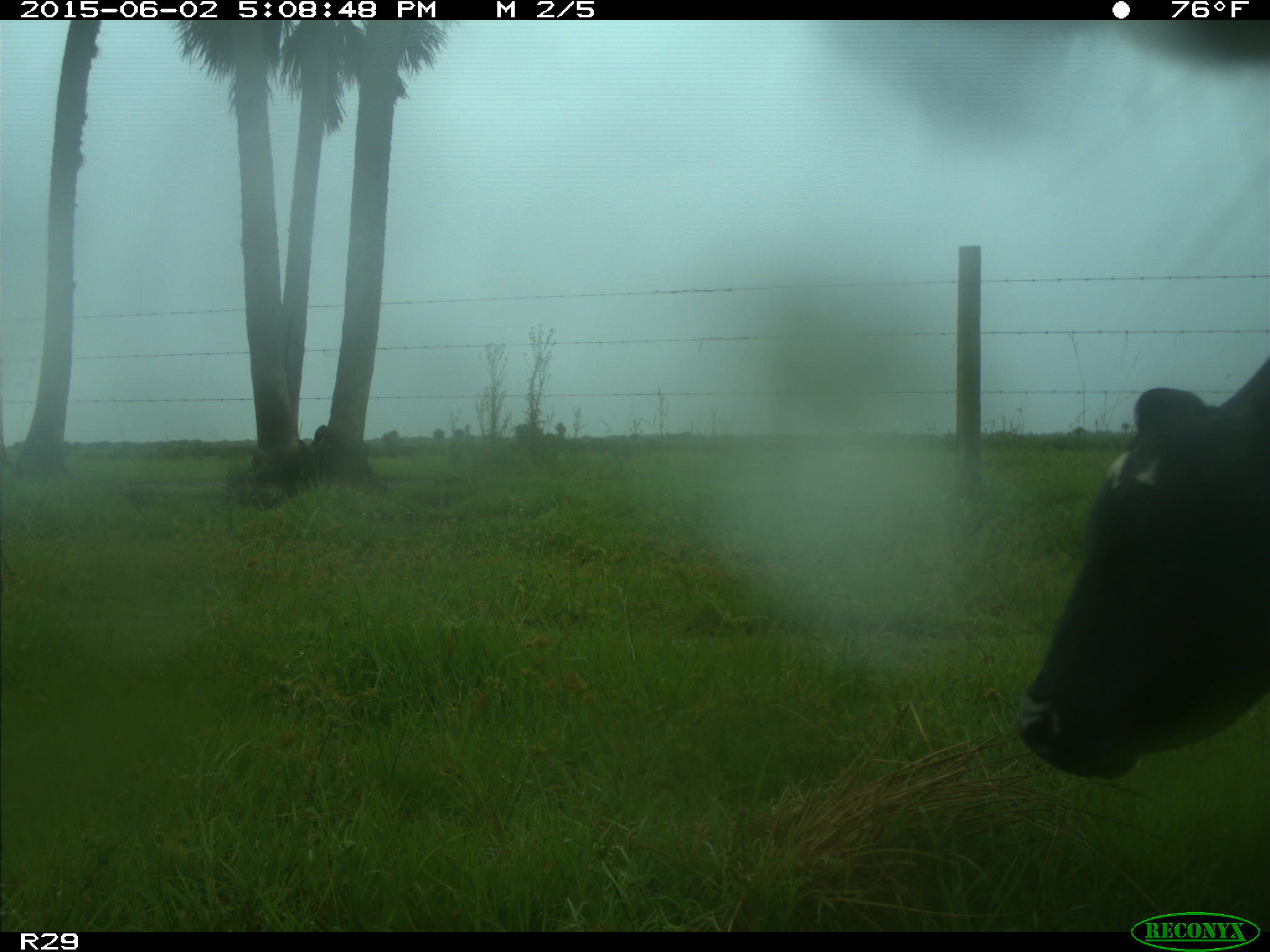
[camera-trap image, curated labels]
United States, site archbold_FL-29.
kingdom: Animalia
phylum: Chordata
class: Mammalia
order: Artiodactyla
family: Bovidae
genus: Bos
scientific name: Bos taurus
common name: domestic cow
Bos taurus (domestic cow).